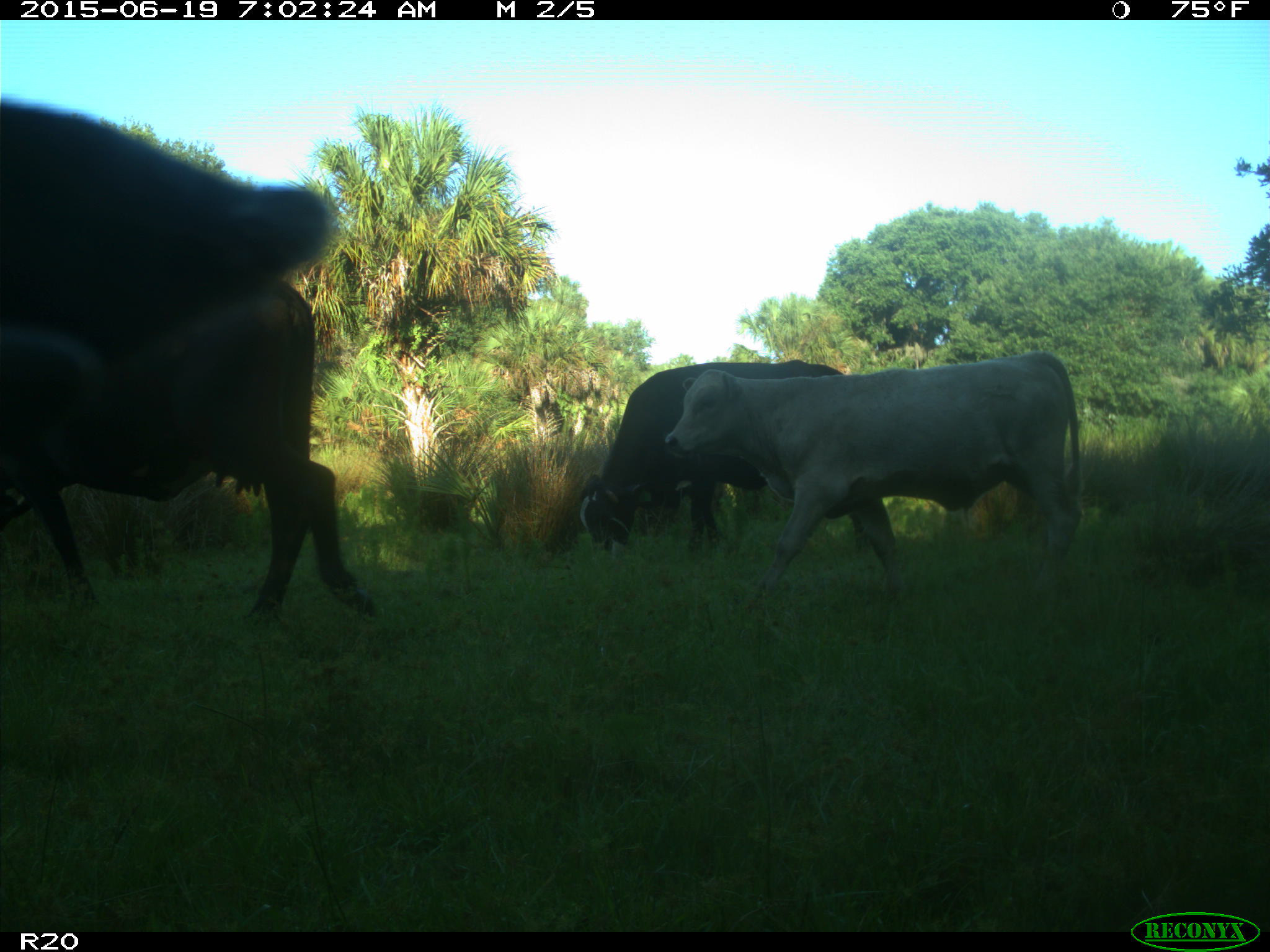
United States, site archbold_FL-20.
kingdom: Animalia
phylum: Chordata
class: Mammalia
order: Artiodactyla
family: Bovidae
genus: Bos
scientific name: Bos taurus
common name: domestic cow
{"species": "Bos taurus (domestic cow)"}